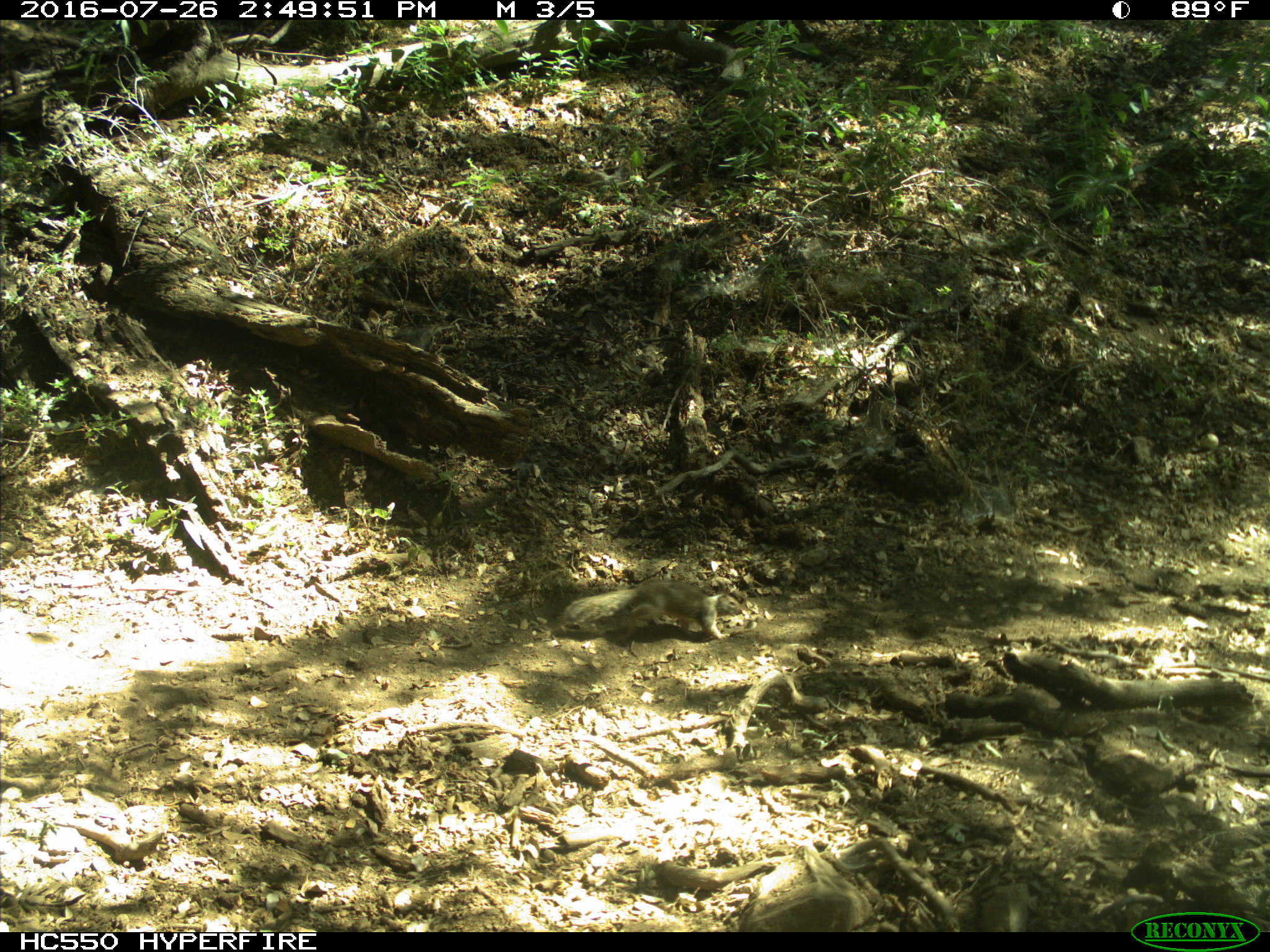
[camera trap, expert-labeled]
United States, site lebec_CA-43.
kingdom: Animalia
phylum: Chordata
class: Mammalia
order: Rodentia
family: Sciuridae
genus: Otospermophilus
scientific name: Otospermophilus beecheyi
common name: california ground squirrel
Otospermophilus beecheyi (california ground squirrel).